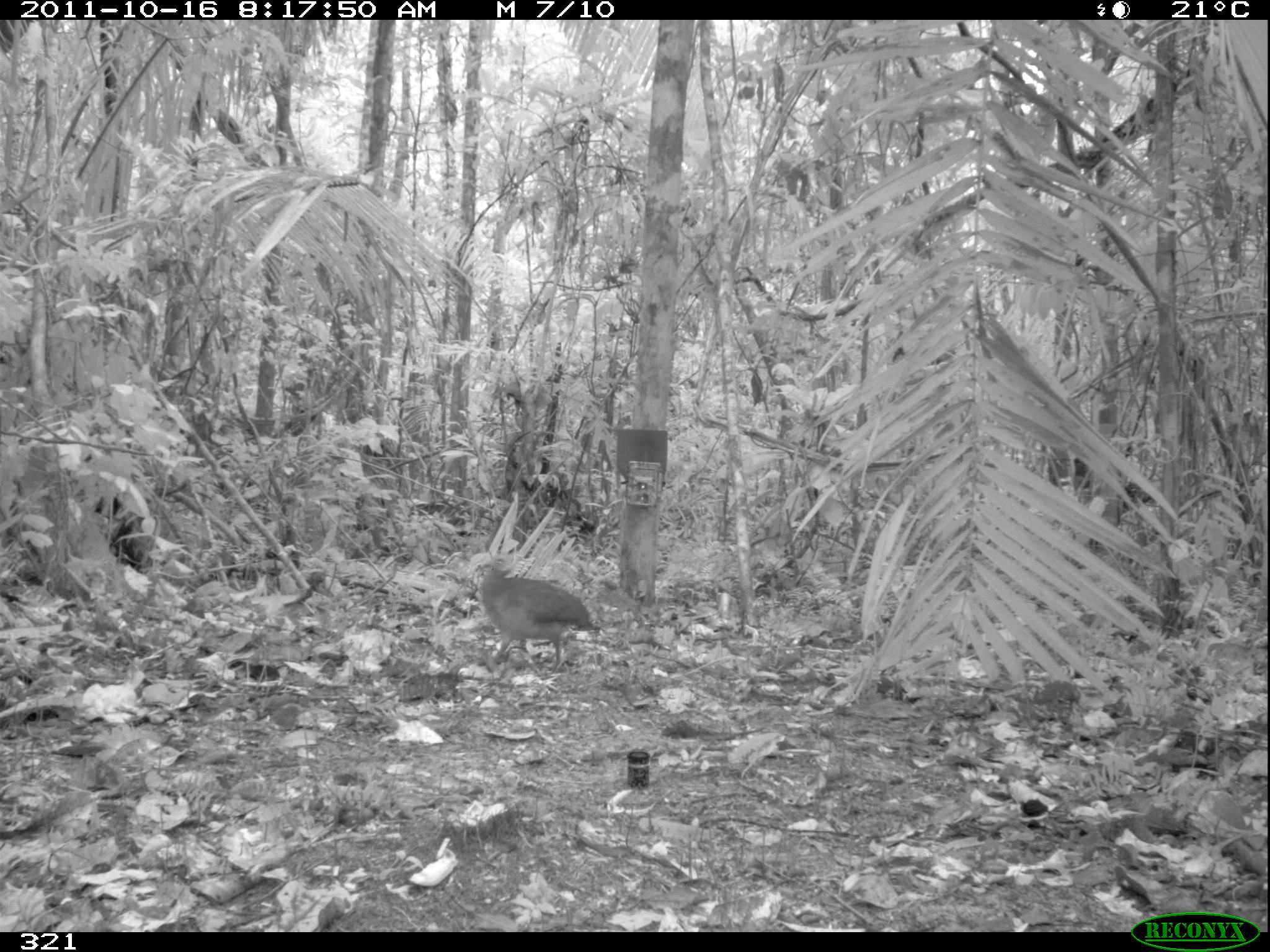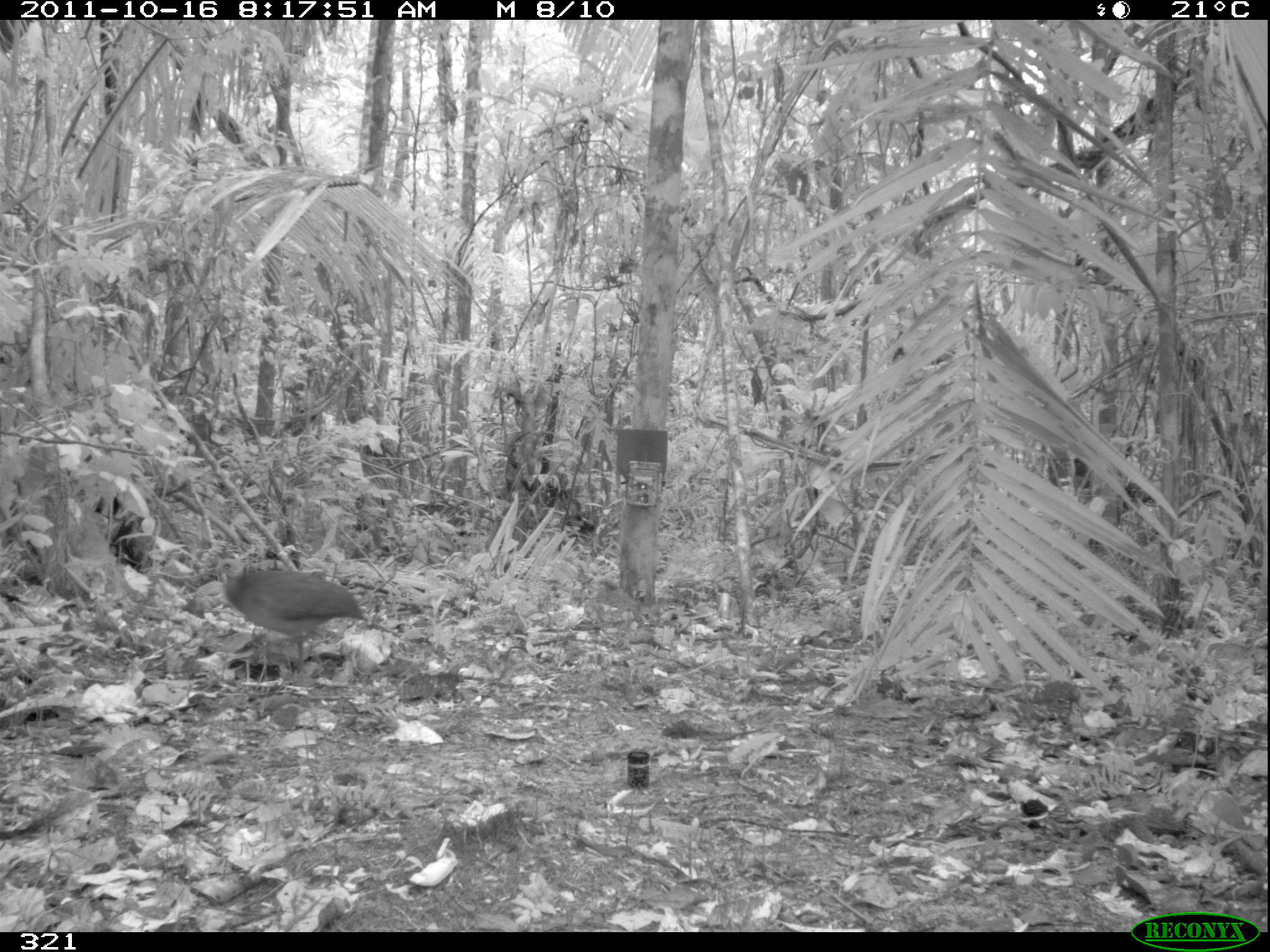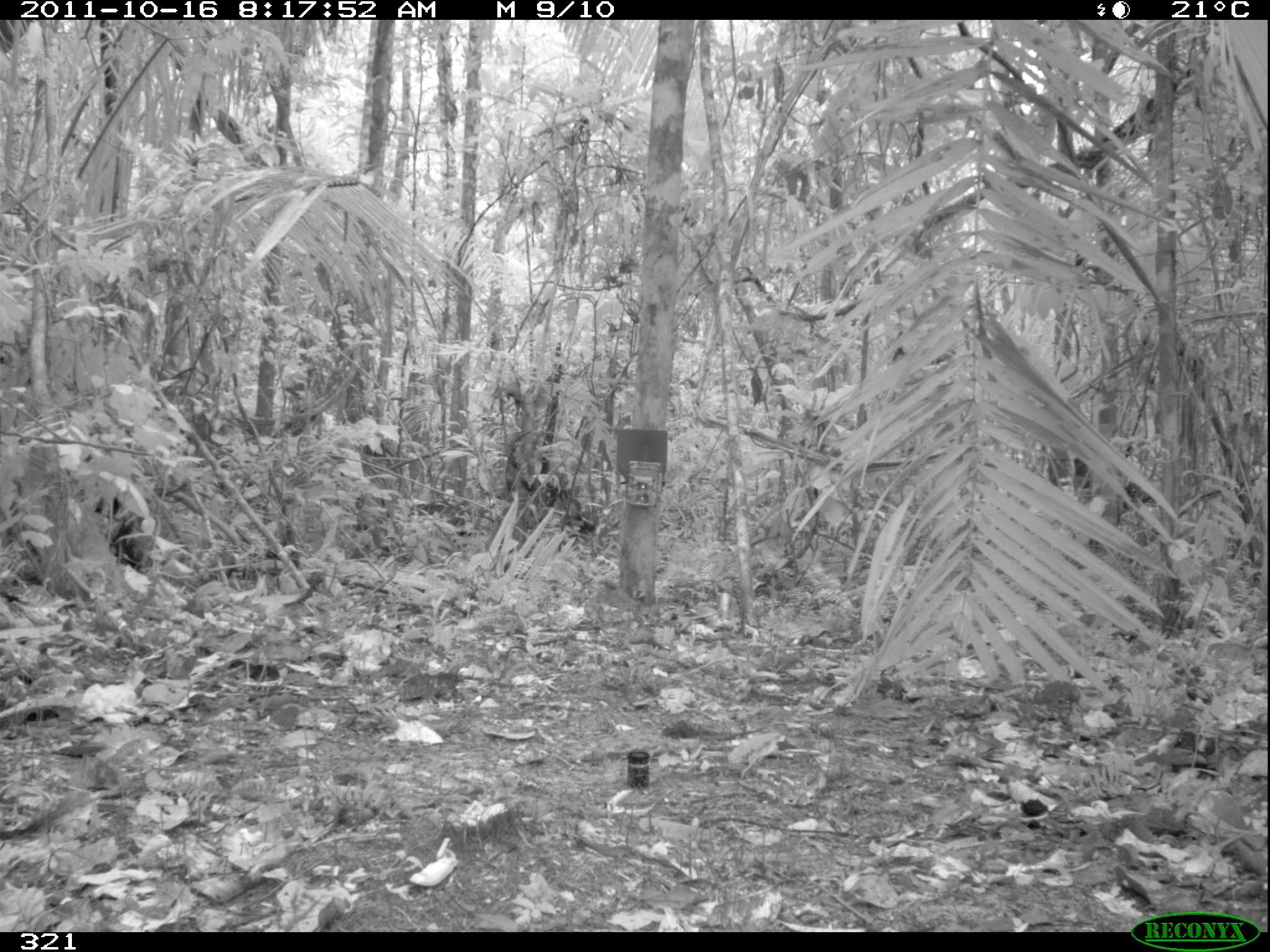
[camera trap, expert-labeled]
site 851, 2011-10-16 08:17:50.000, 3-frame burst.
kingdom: Animalia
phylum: Chordata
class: Aves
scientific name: Aves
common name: bird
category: unknown bird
Unknown bird (bird) (Aves).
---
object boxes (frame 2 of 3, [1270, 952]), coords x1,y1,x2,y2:
unknown bird: 205,557,369,673